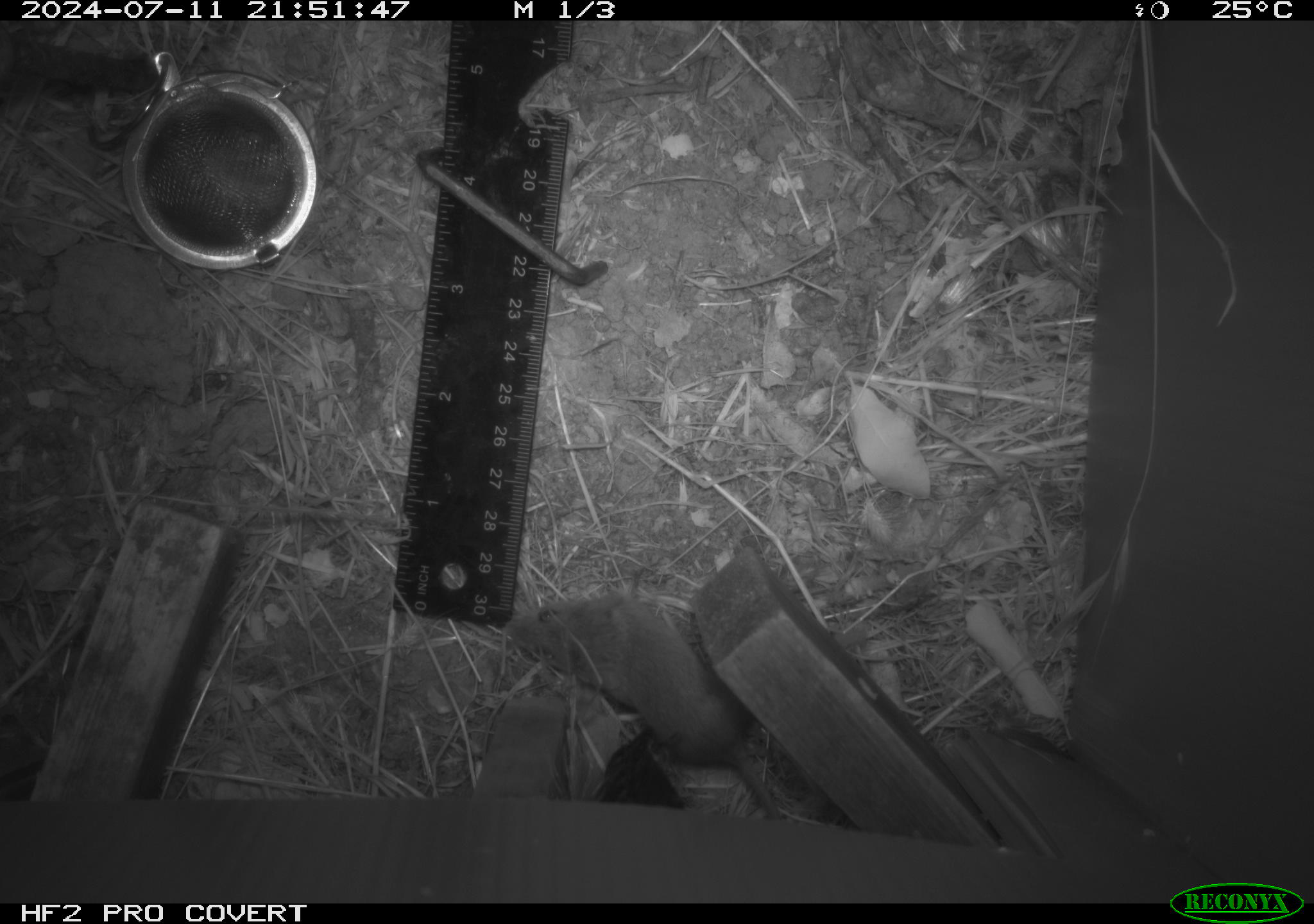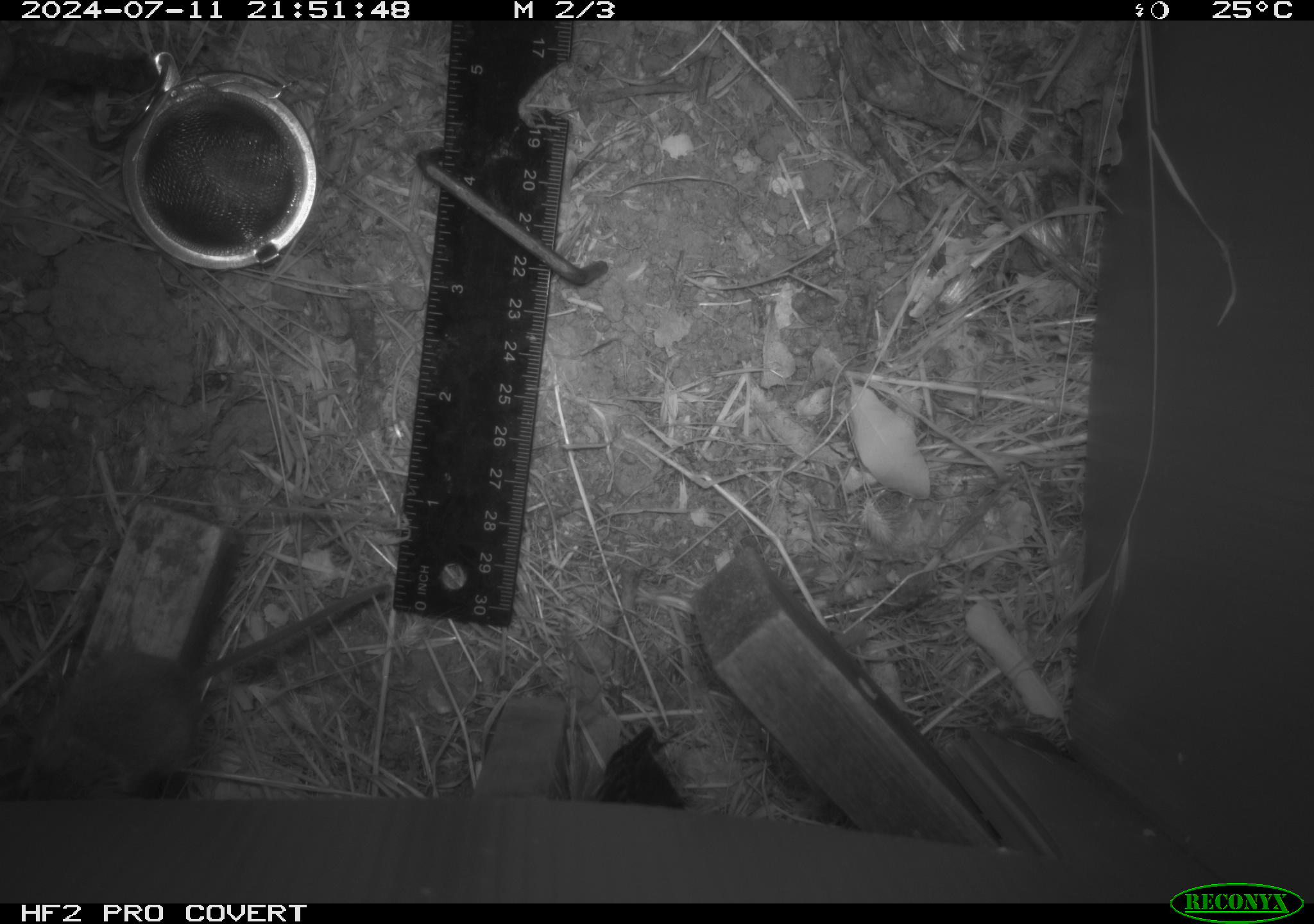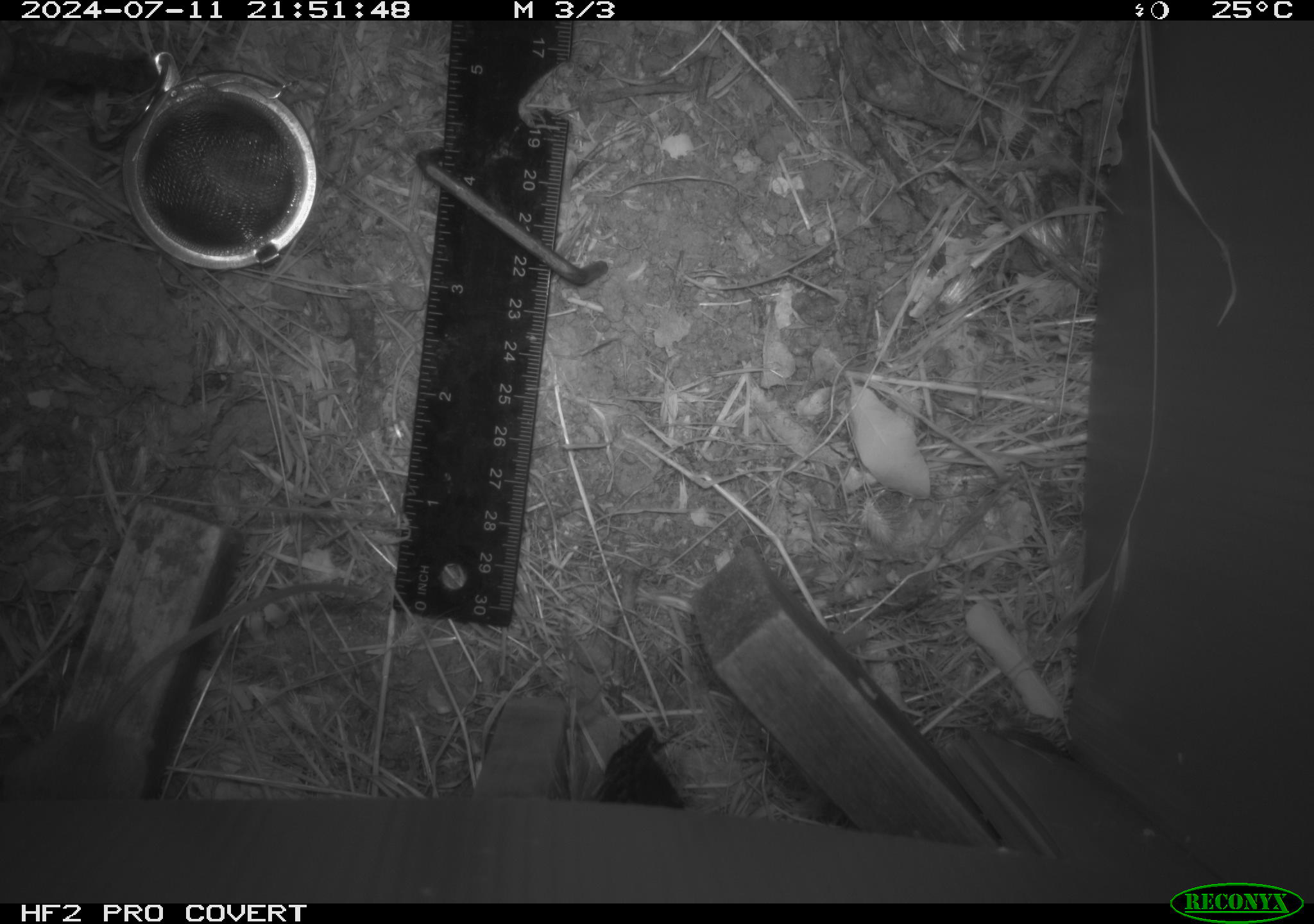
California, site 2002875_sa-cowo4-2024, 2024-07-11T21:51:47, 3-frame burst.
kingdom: Animalia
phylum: Chordata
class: Mammalia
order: Rodentia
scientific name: Rodentia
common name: mouse species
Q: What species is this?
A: Mouse species (Rodentia).